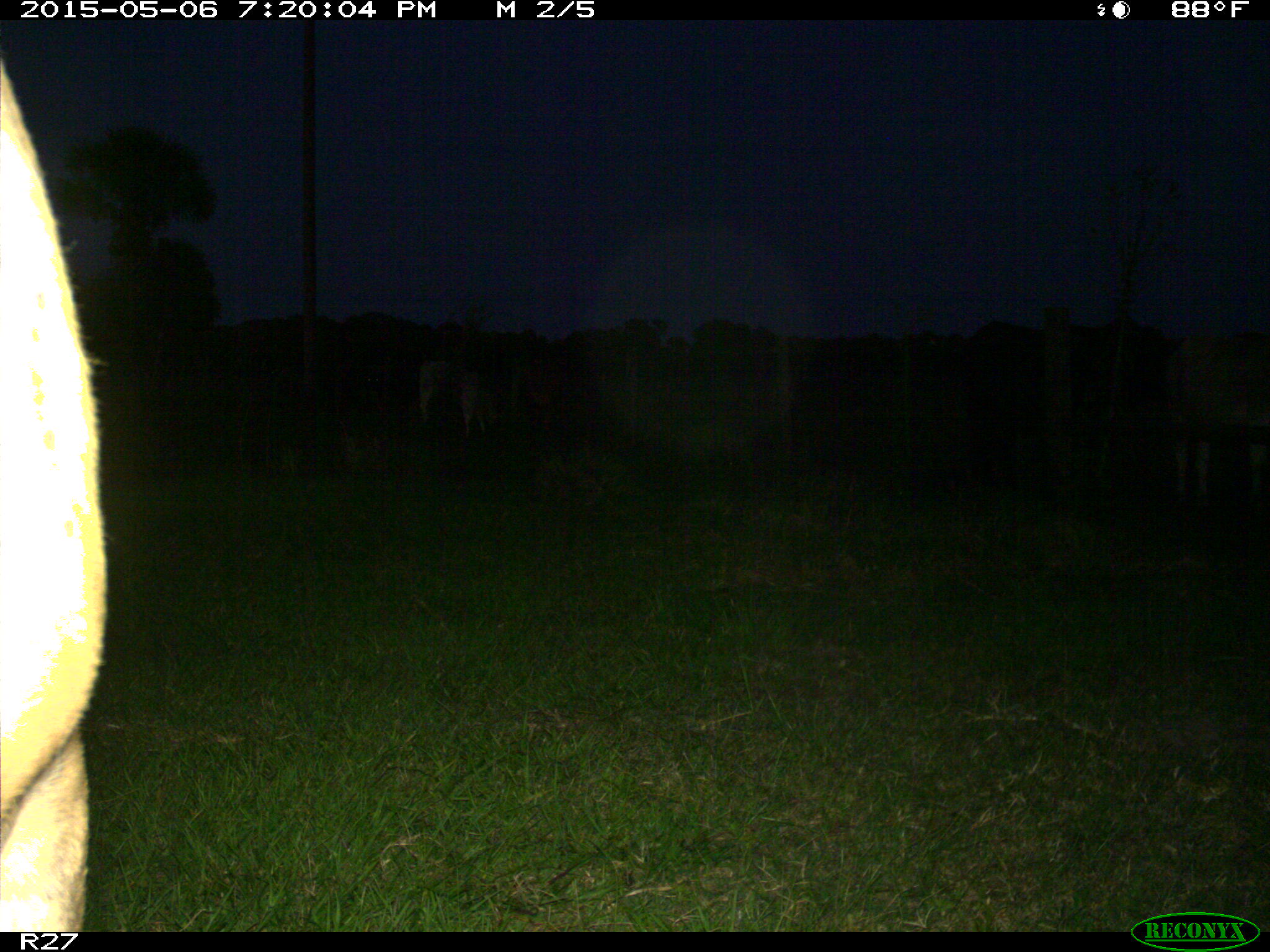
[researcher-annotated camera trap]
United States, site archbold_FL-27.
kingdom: Animalia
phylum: Chordata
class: Mammalia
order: Artiodactyla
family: Bovidae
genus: Bos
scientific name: Bos taurus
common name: domestic cow